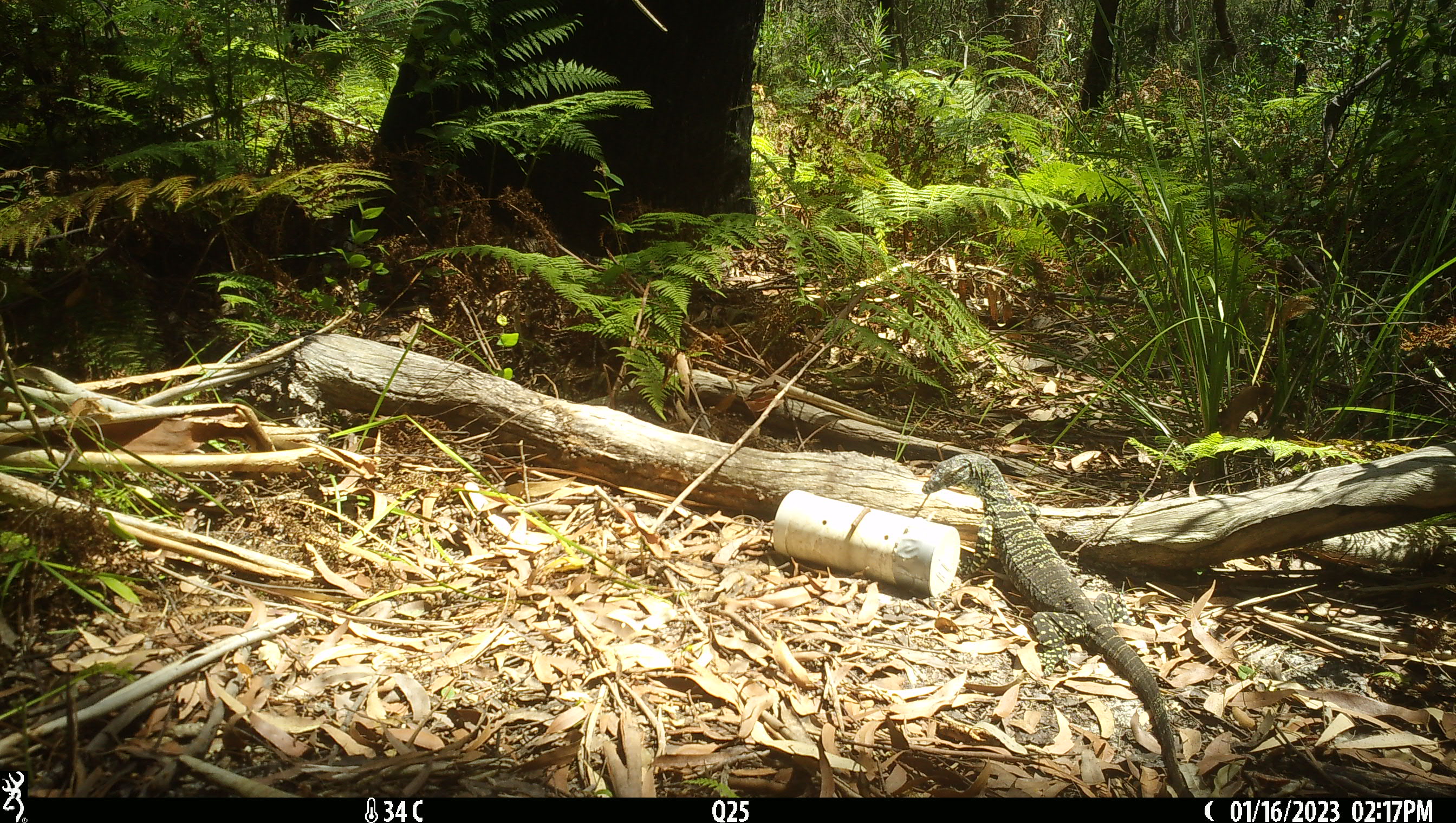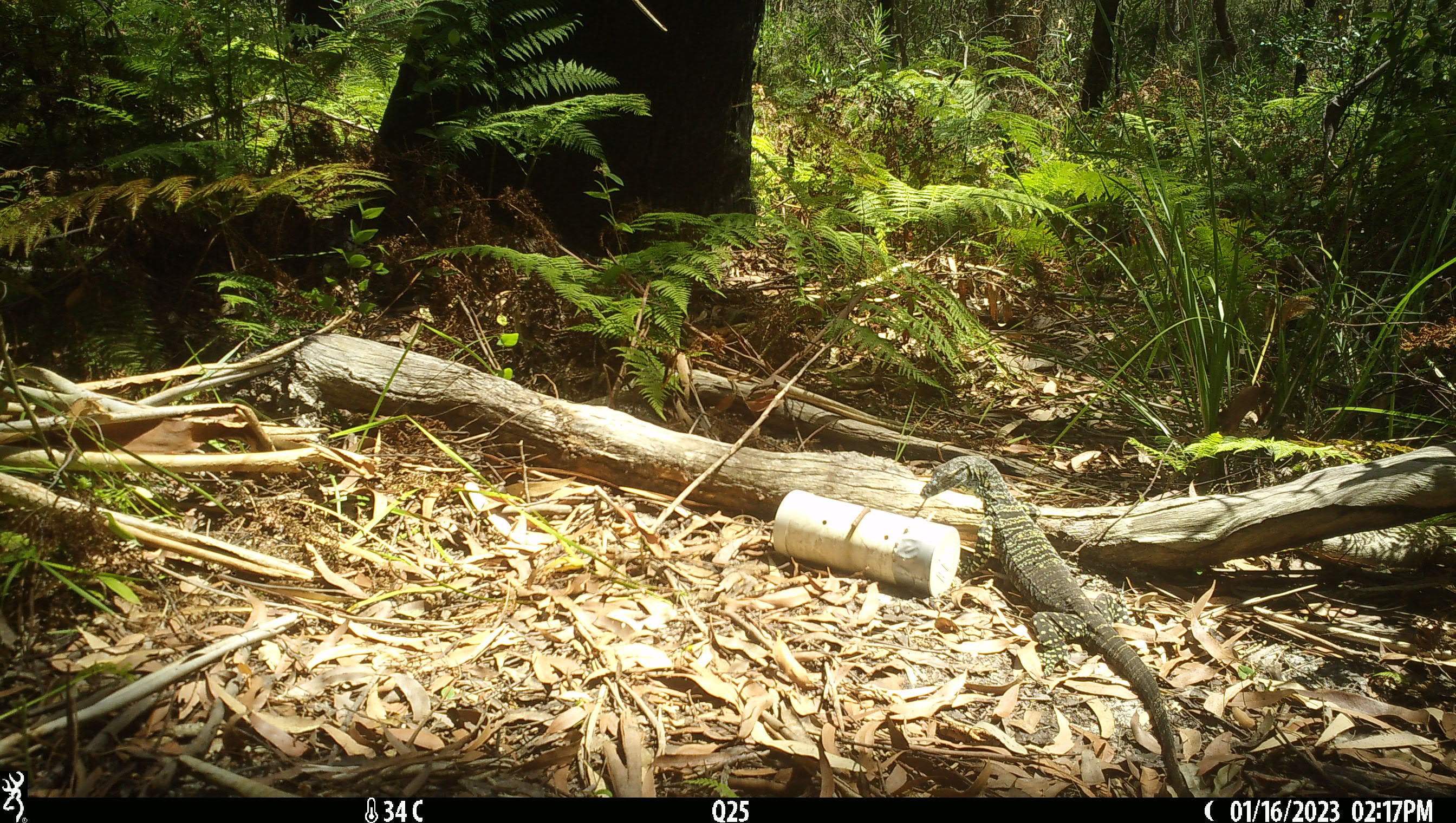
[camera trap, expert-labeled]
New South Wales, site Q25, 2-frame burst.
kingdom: Animalia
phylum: Chordata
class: Reptilia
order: Squamata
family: Varanidae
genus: Varanus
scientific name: Varanus varius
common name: lace monitor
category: goanna